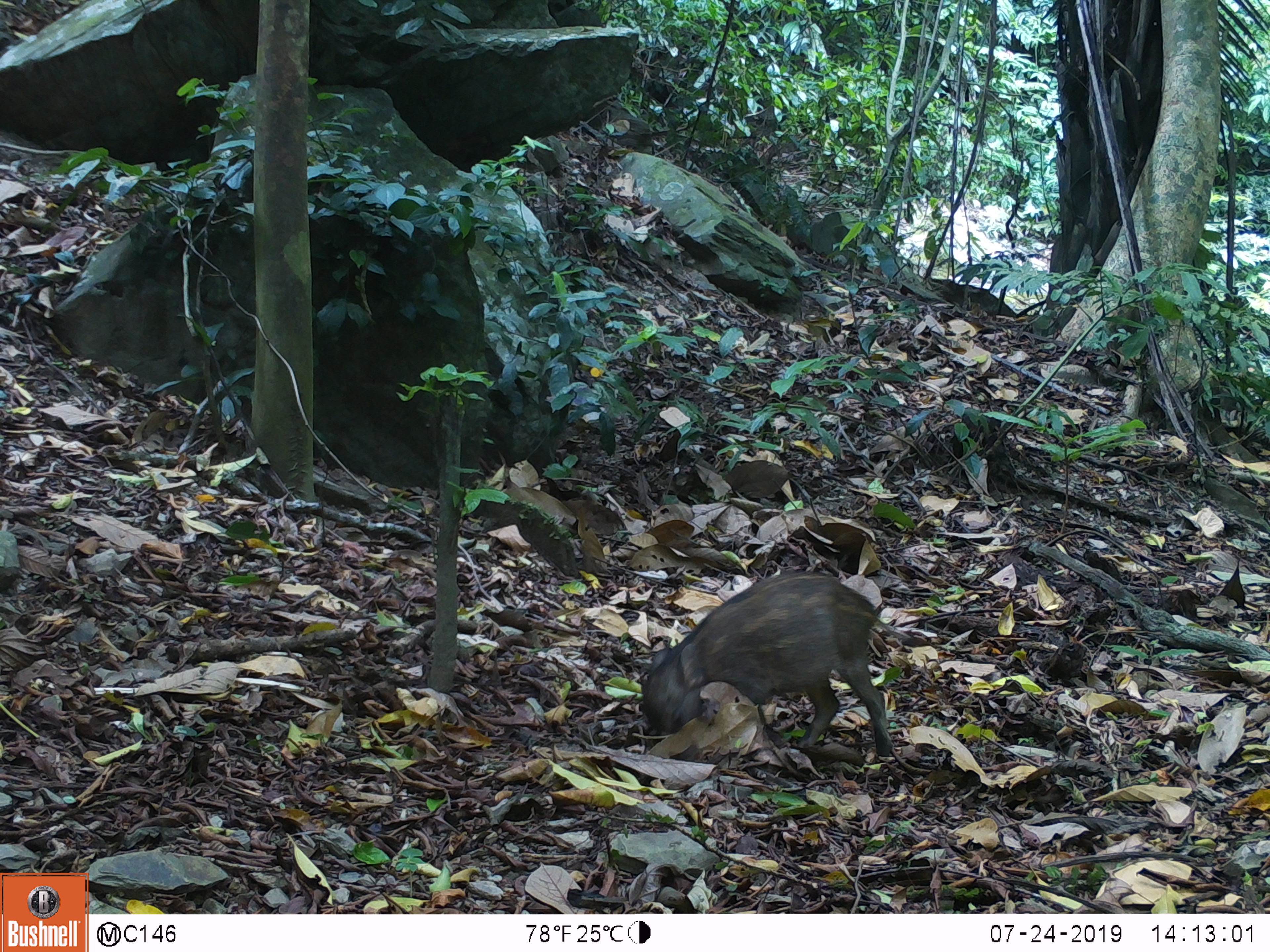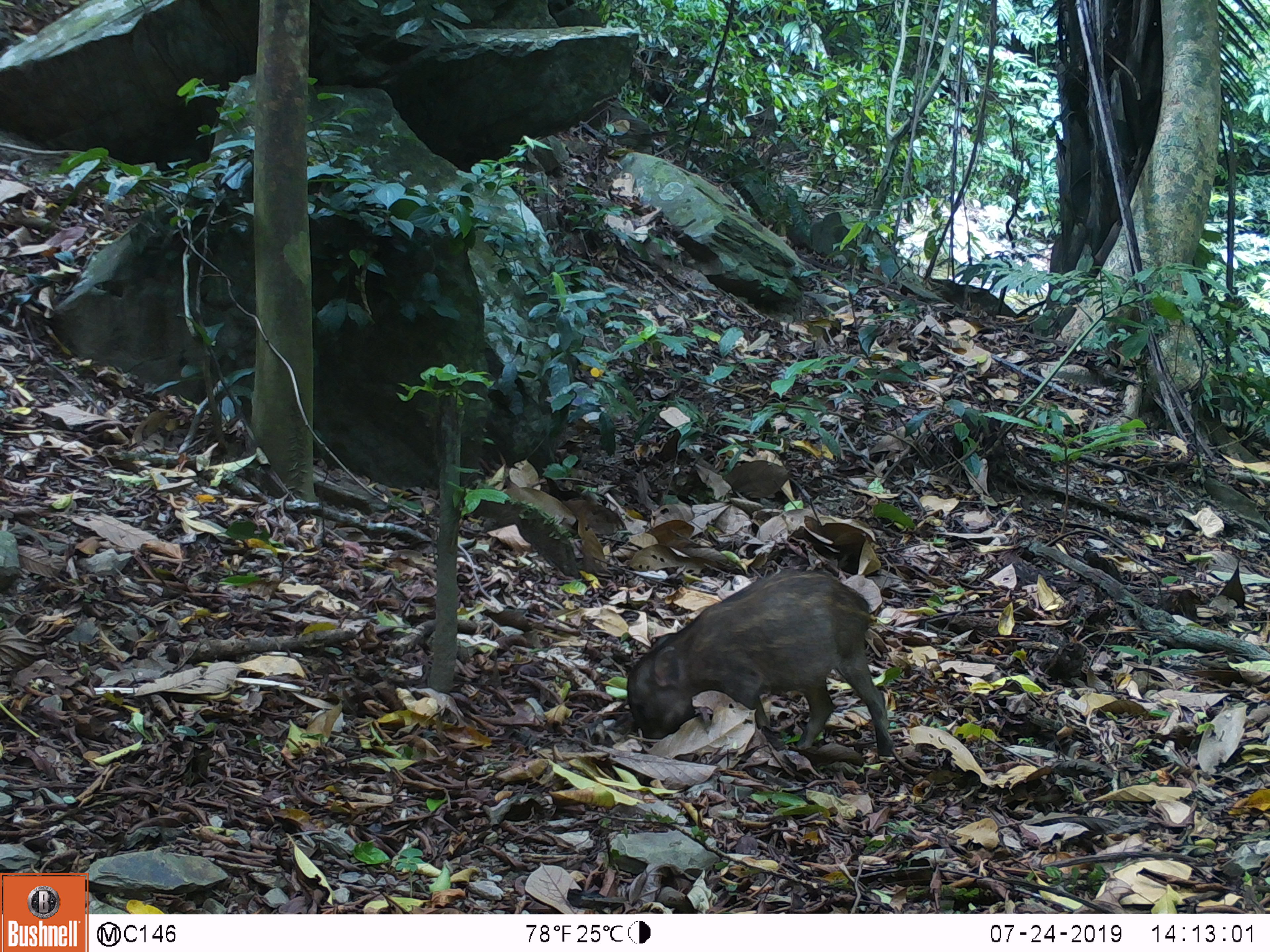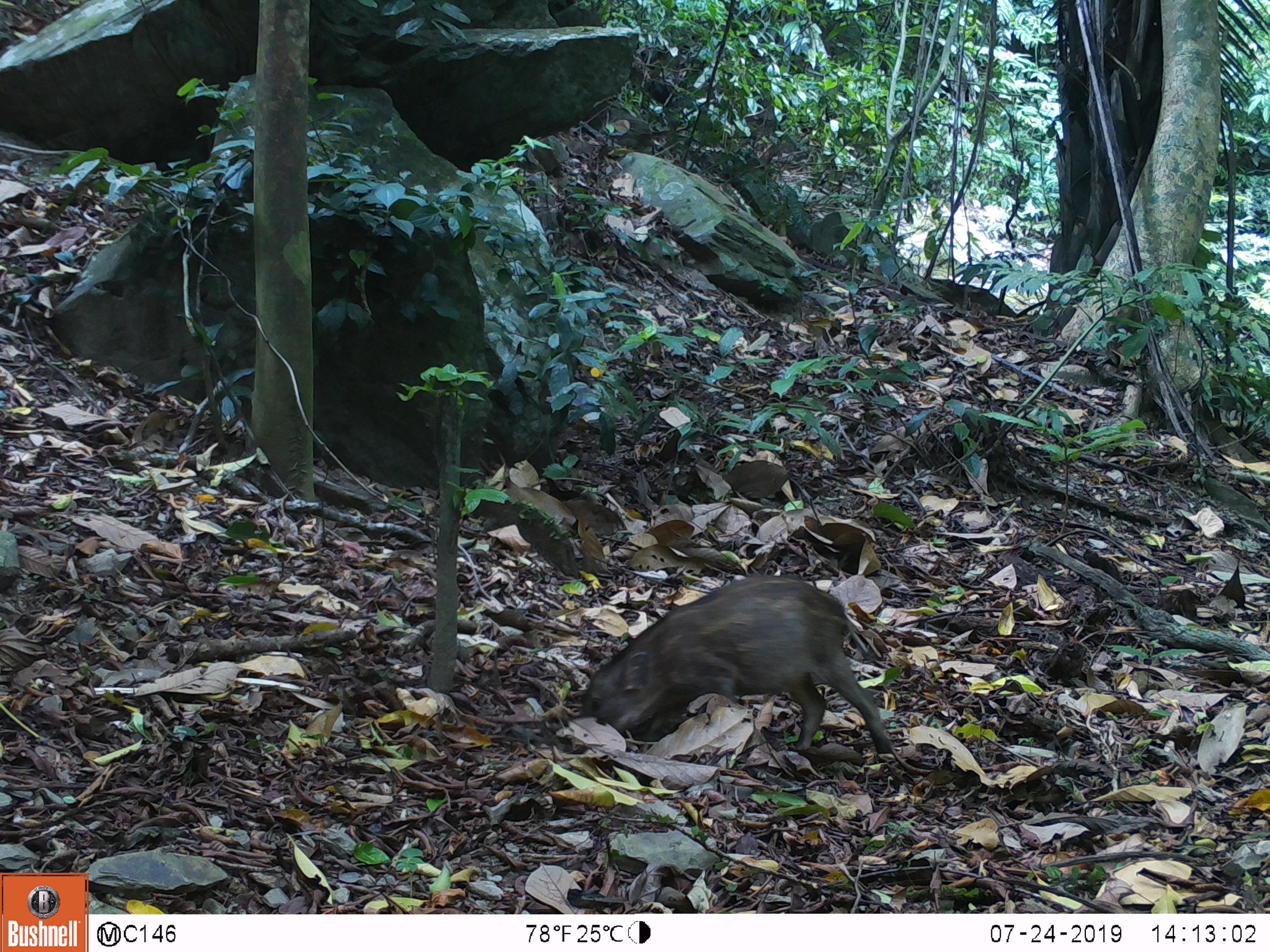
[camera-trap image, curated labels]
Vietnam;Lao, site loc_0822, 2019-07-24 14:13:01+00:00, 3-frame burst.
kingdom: Animalia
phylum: Chordata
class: Mammalia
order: Artiodactyla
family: Suidae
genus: Sus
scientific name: Sus scrofa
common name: eurasian wild pig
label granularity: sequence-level